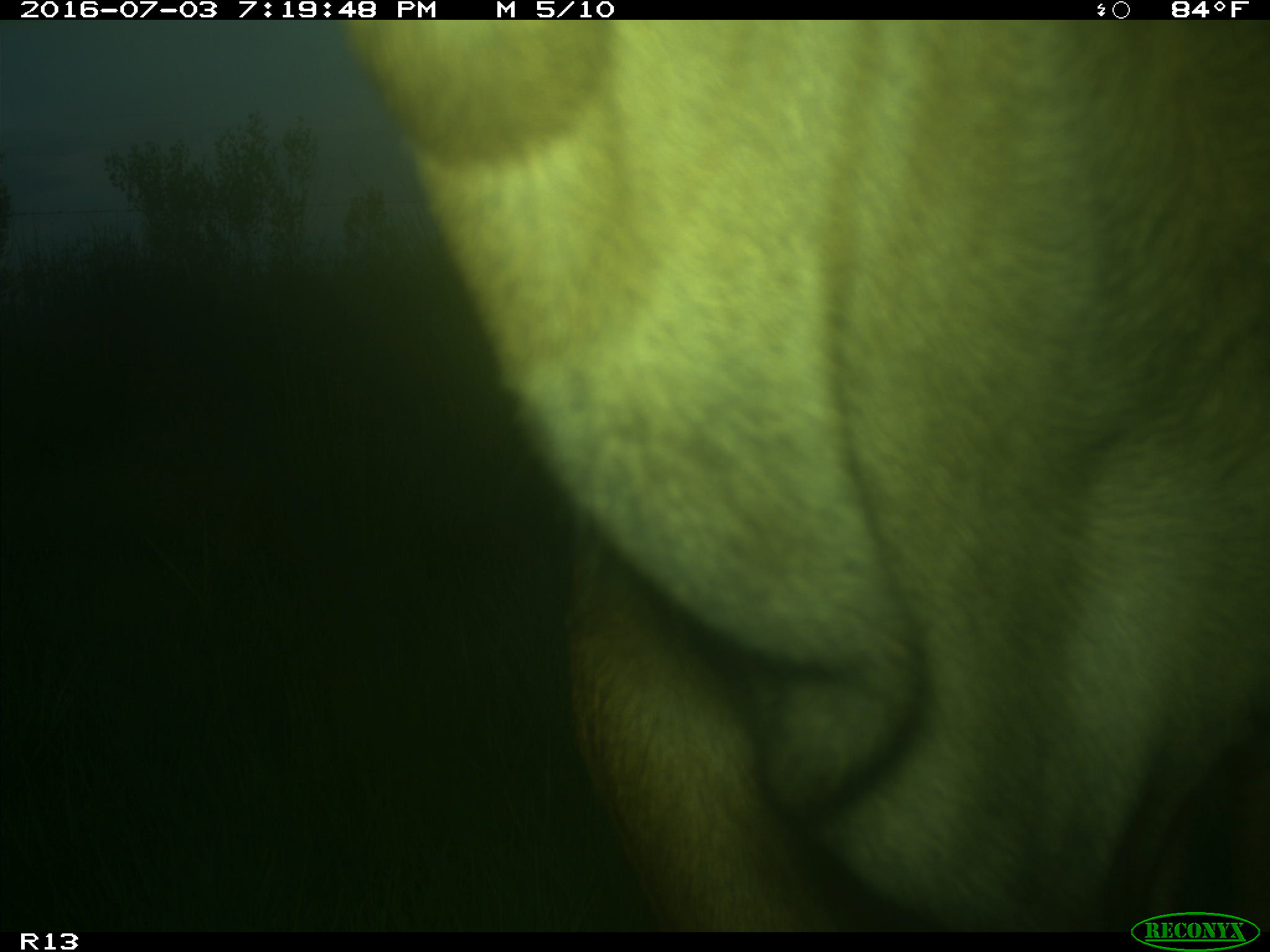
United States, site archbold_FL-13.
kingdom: Animalia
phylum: Chordata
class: Mammalia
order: Artiodactyla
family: Bovidae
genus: Bos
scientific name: Bos taurus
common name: domestic cow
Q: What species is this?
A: Bos taurus (domestic cow).